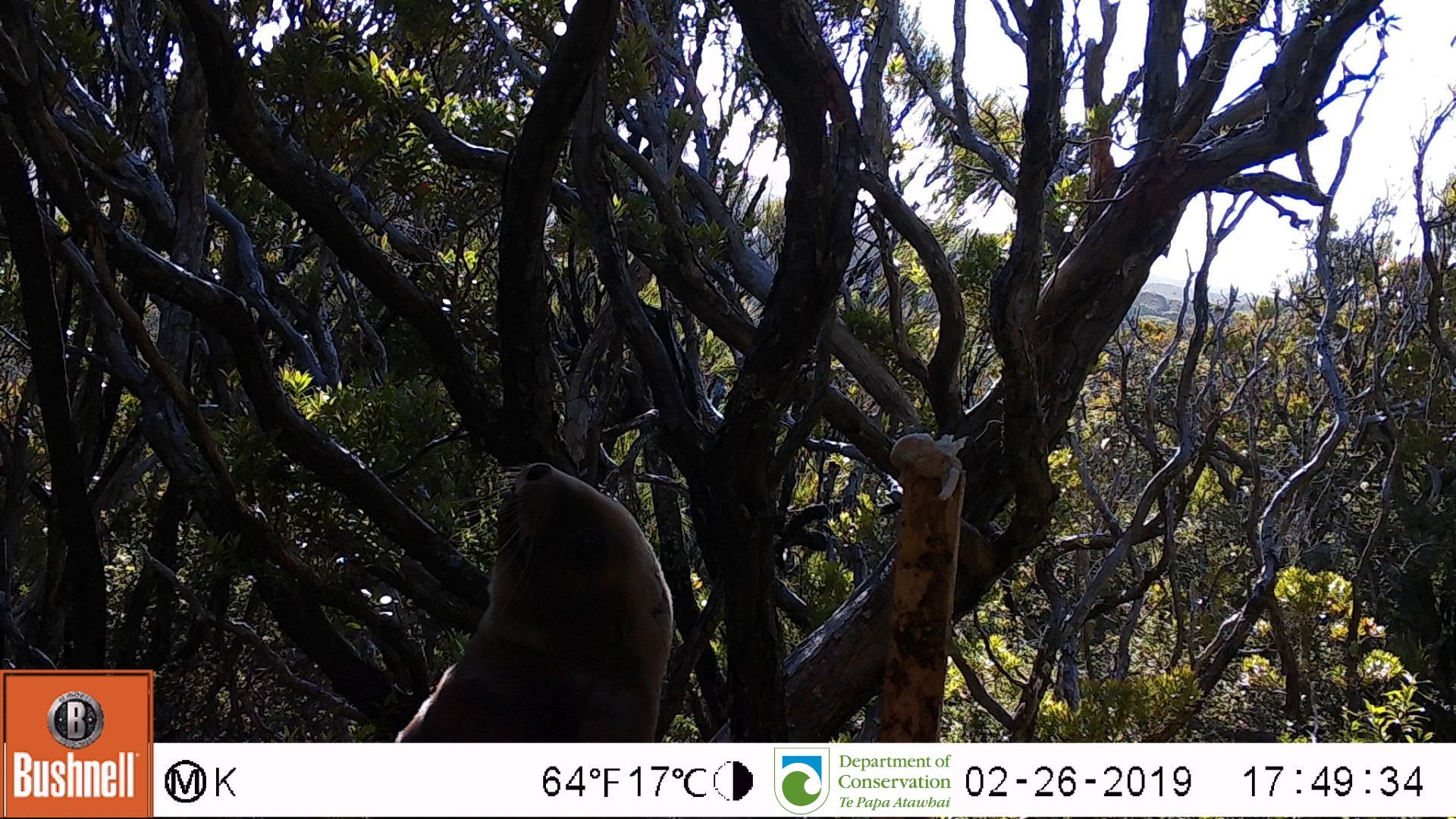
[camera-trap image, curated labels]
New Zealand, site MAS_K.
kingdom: Animalia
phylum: Chordata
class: Mammalia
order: Carnivora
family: Otariidae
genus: Phocarctos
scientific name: Phocarctos hookeri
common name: new zealand sea lion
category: sealion